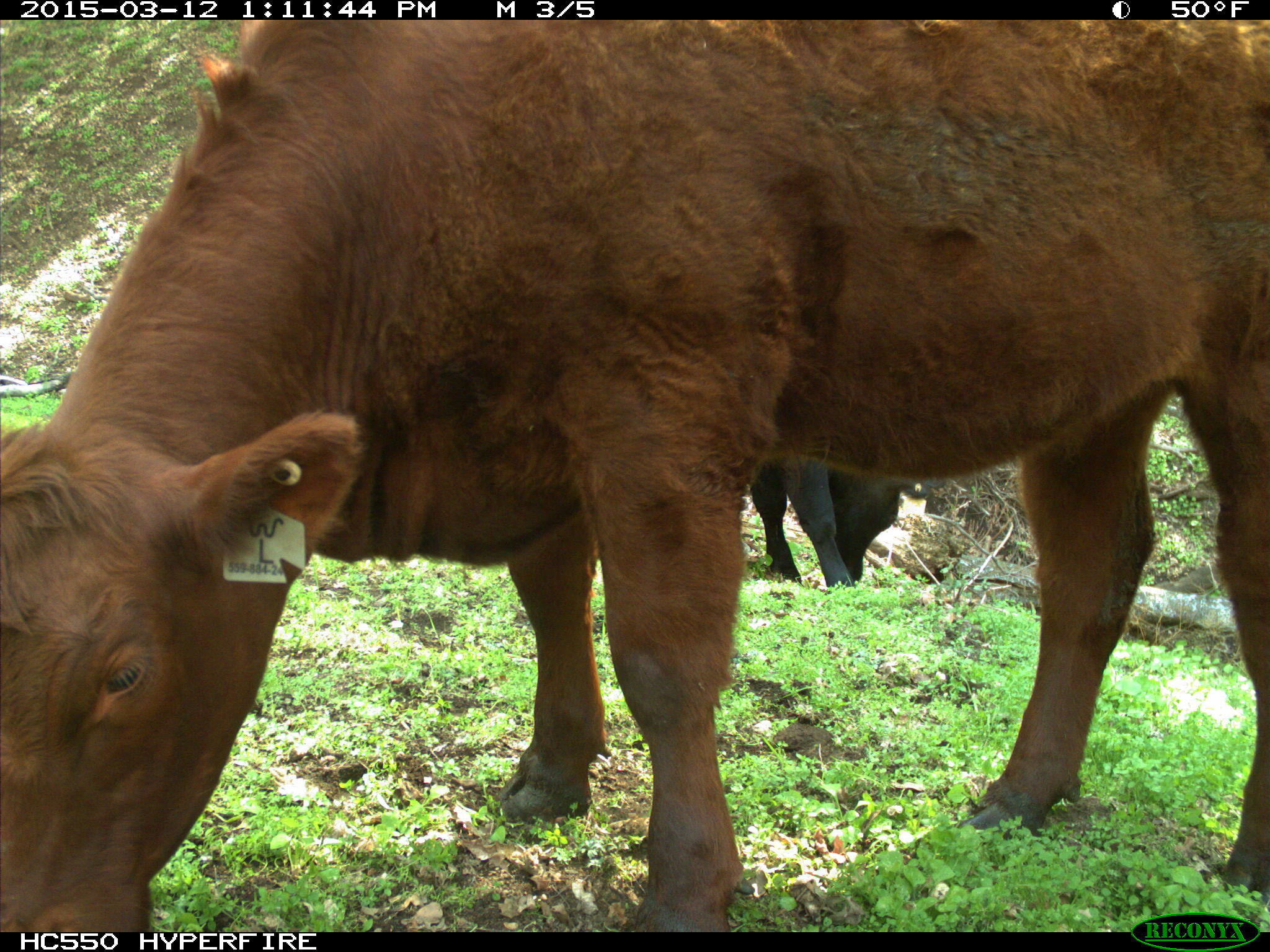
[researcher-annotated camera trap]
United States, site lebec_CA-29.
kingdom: Animalia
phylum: Chordata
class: Mammalia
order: Artiodactyla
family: Bovidae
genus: Bos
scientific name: Bos taurus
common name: domestic cow